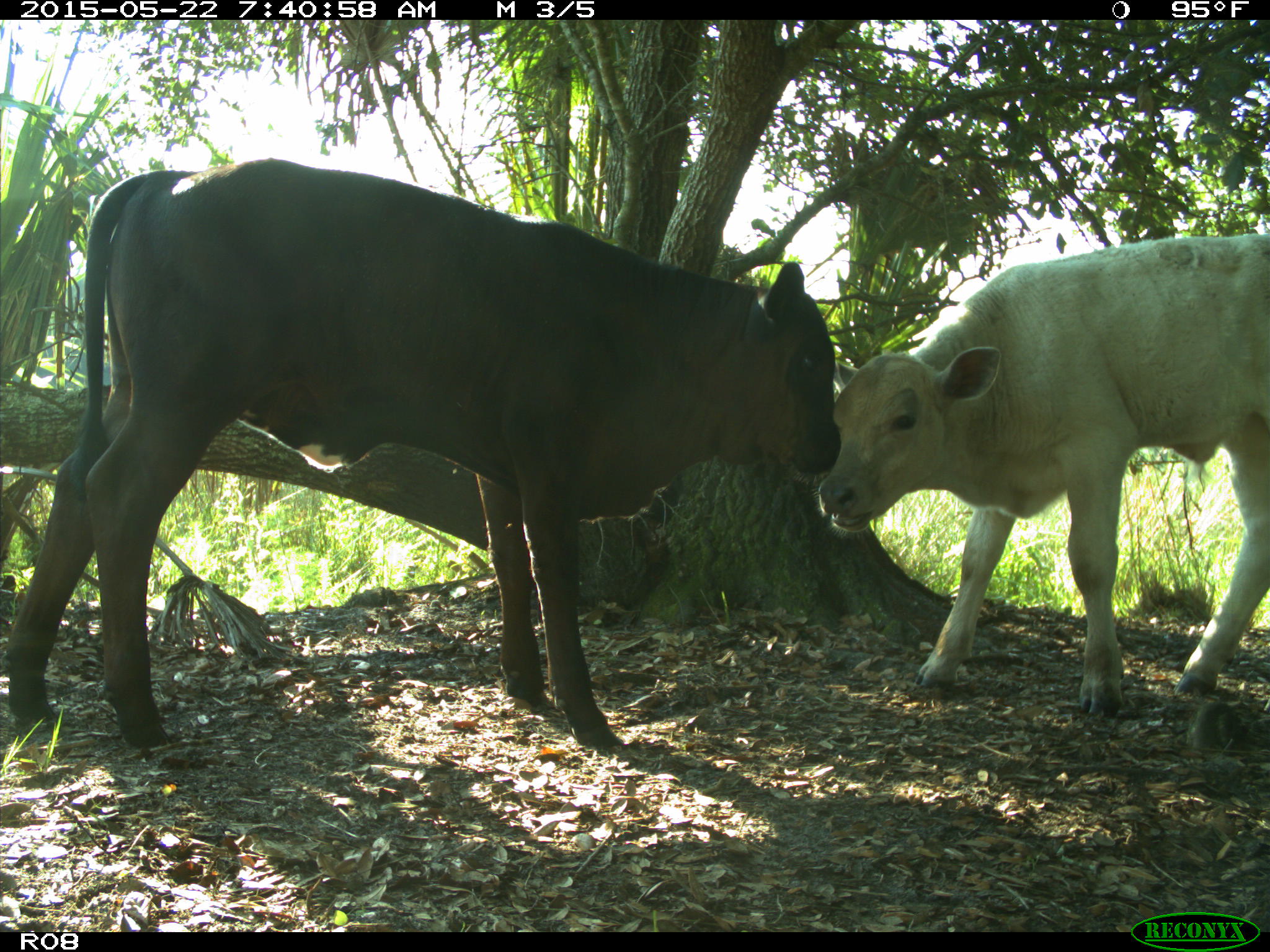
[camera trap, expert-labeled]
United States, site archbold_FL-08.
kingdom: Animalia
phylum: Chordata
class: Mammalia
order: Artiodactyla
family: Bovidae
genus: Bos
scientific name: Bos taurus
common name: domestic cow